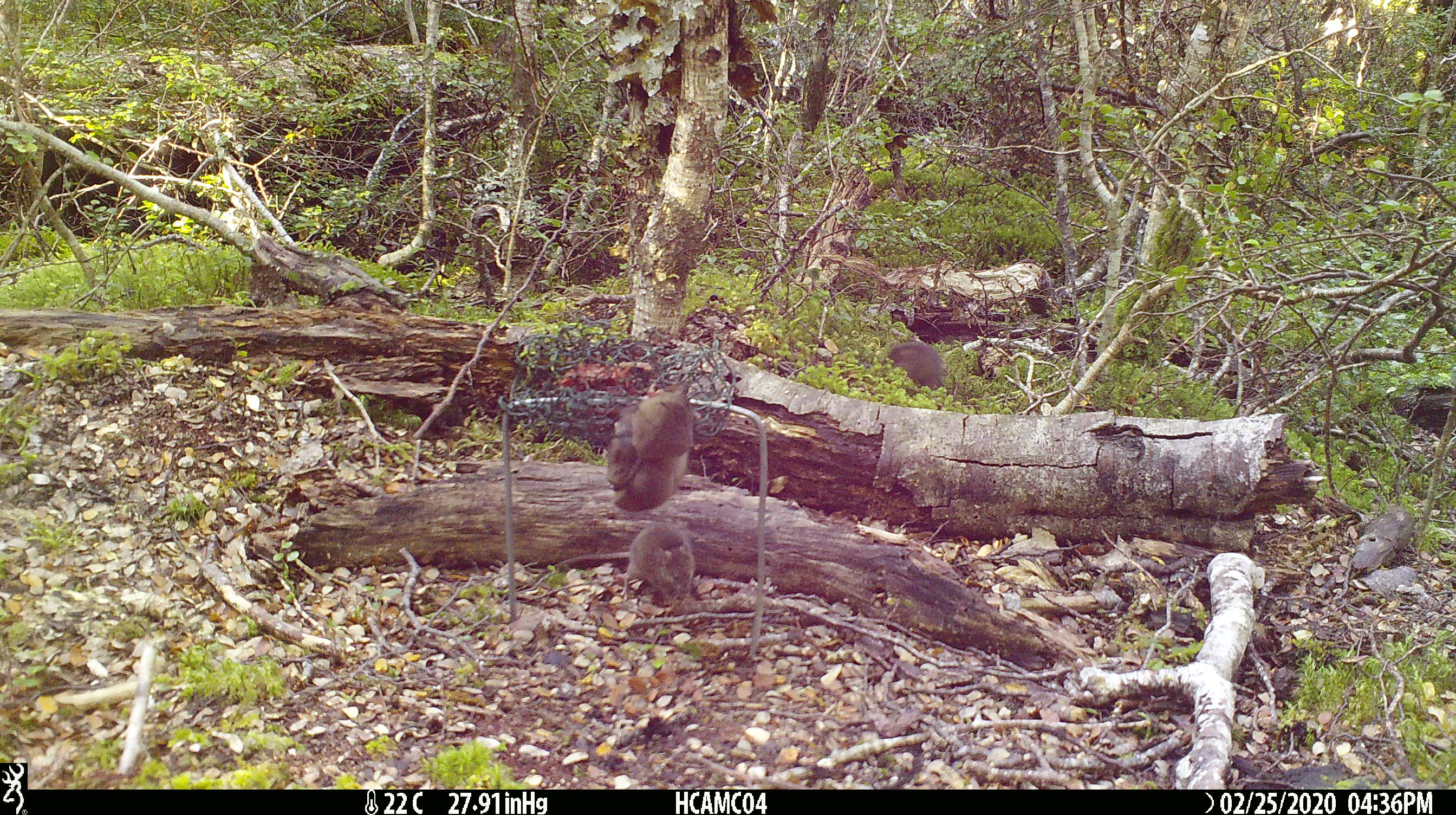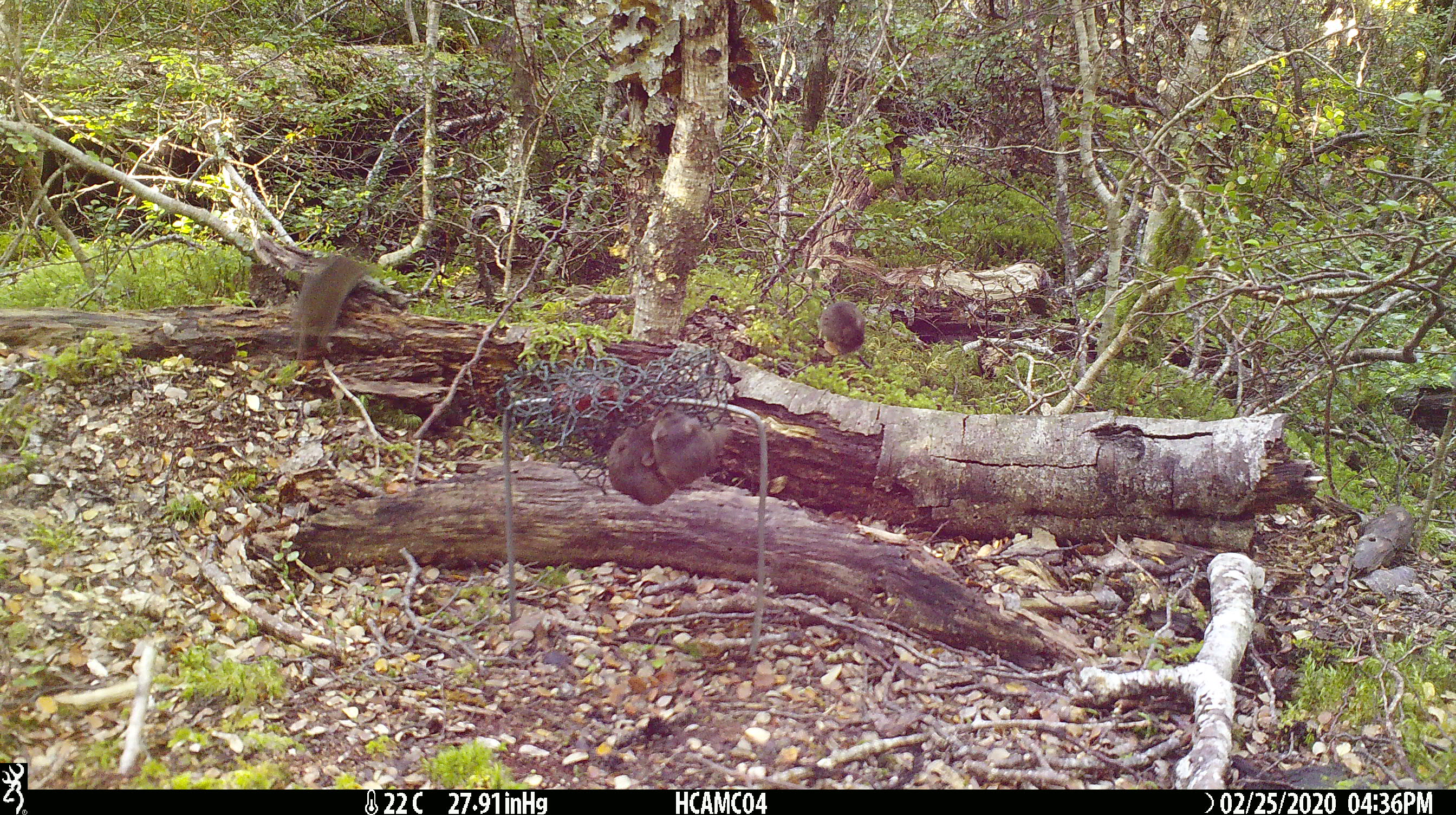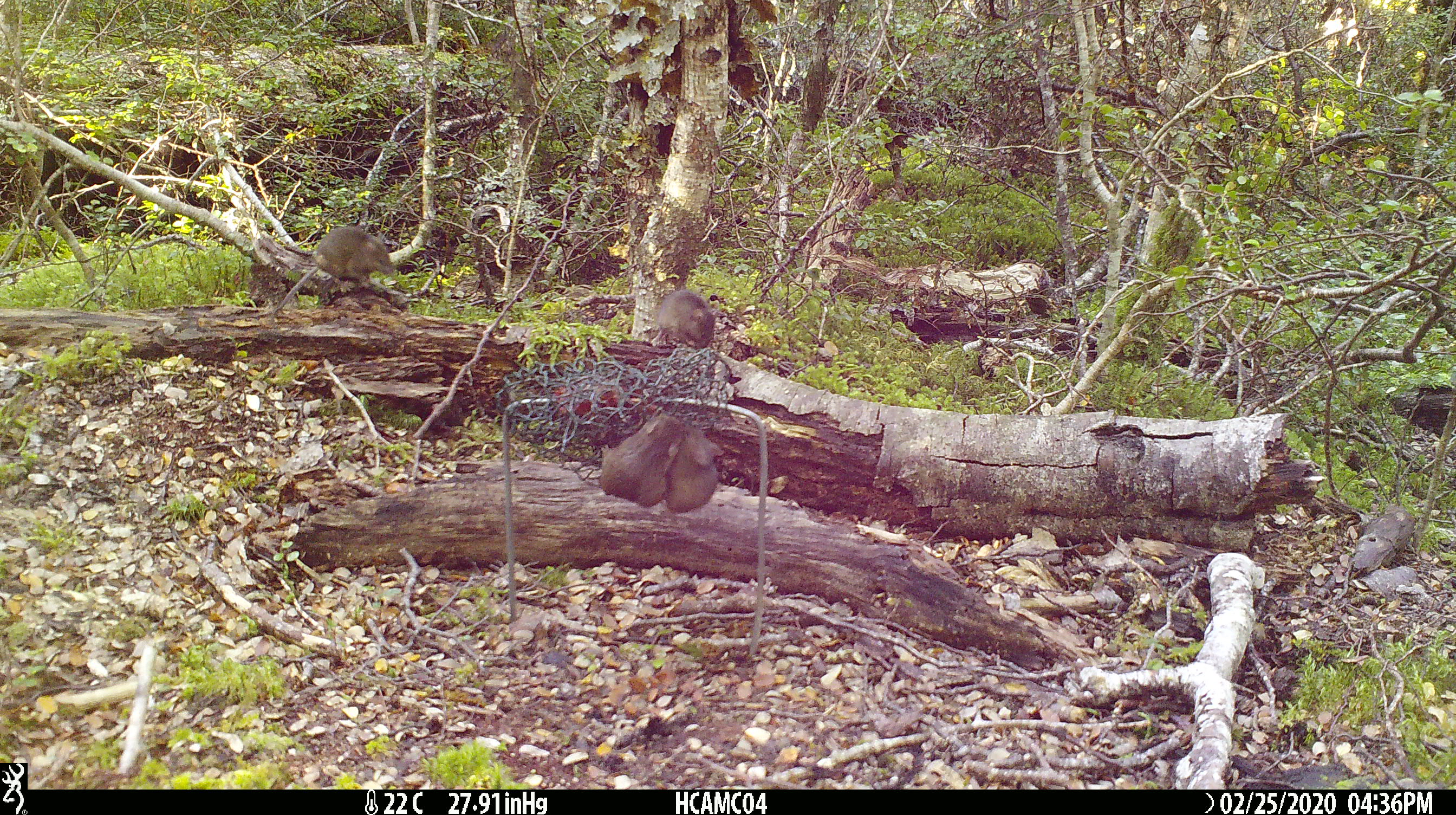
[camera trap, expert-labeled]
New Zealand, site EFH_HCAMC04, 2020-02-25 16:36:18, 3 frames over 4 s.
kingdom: Animalia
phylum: Chordata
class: Mammalia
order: Rodentia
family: Muridae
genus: Mus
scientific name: Mus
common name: mouse